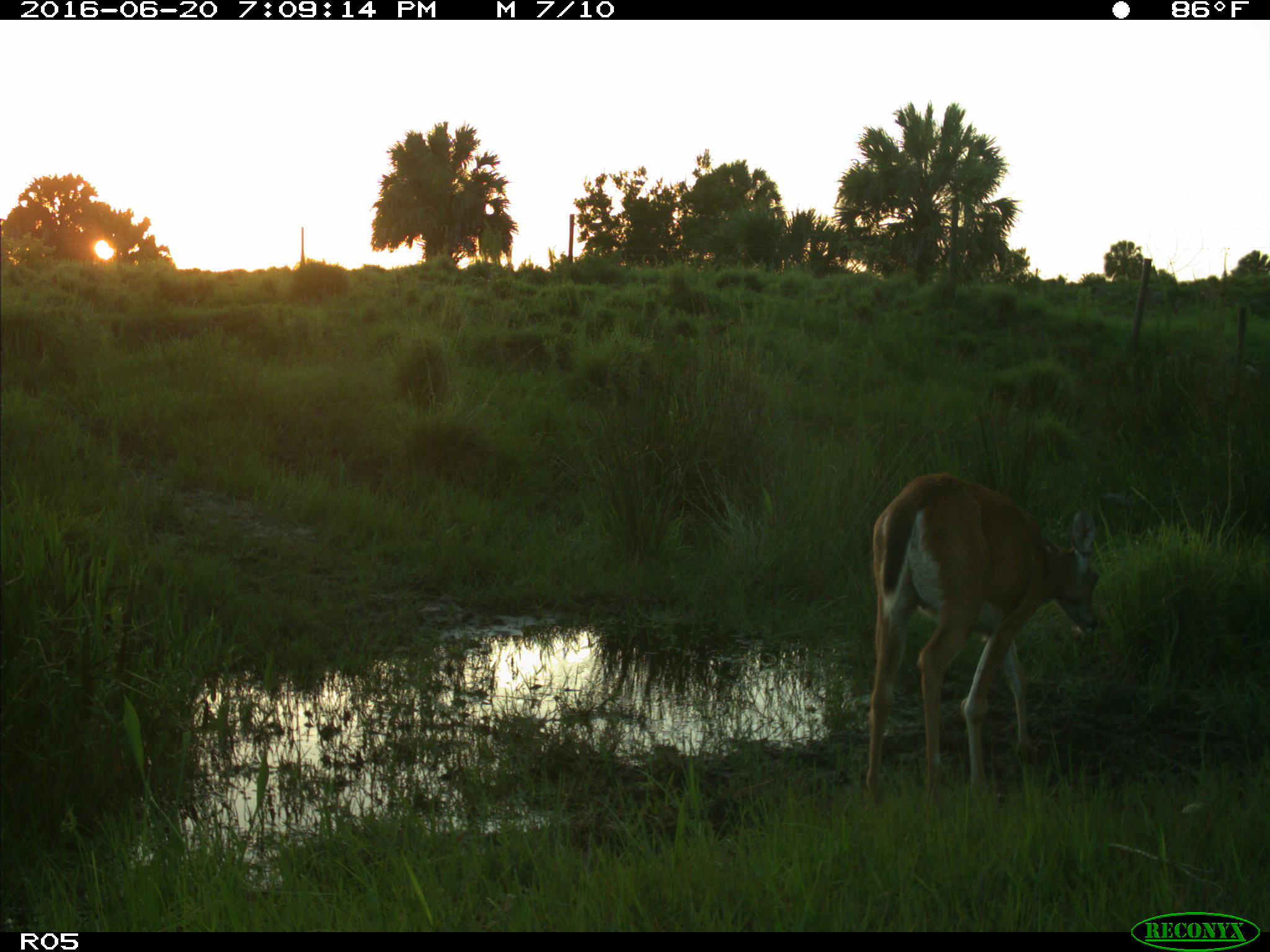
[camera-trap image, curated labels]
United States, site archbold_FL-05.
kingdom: Animalia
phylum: Chordata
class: Mammalia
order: Artiodactyla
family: Cervidae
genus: Odocoileus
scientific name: Odocoileus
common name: deer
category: unidentified deer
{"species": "unidentified deer (deer) (Odocoileus)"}